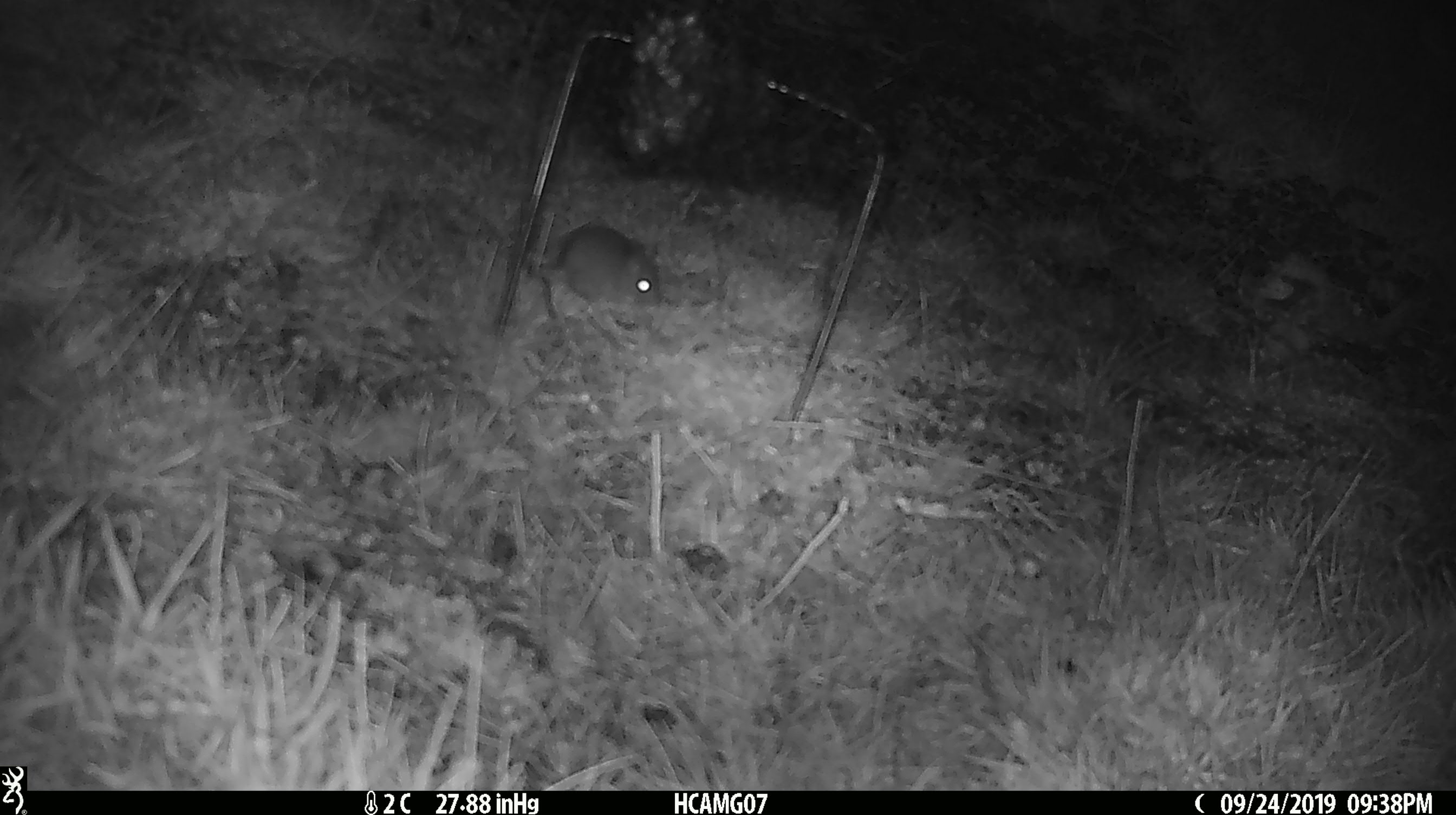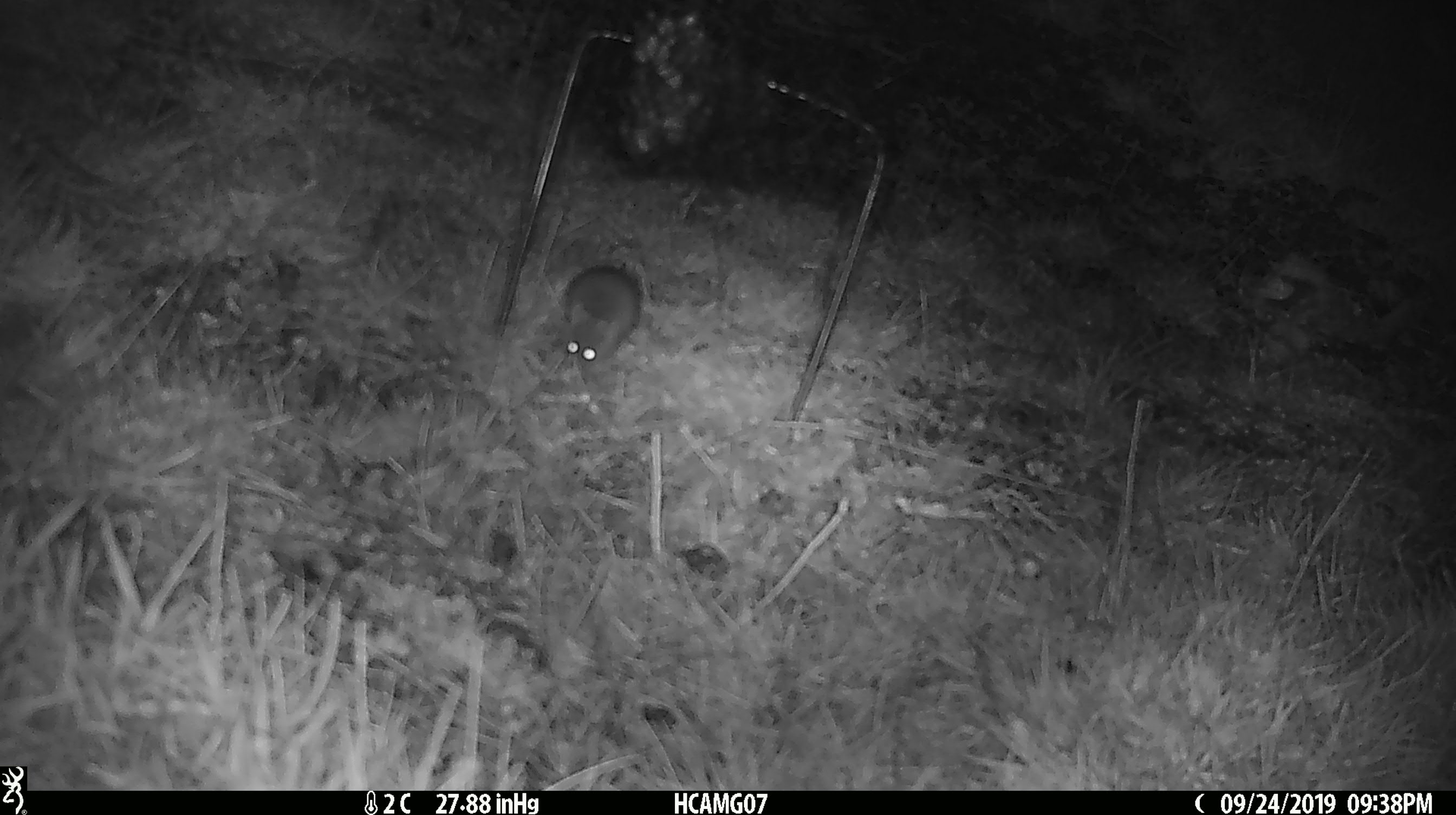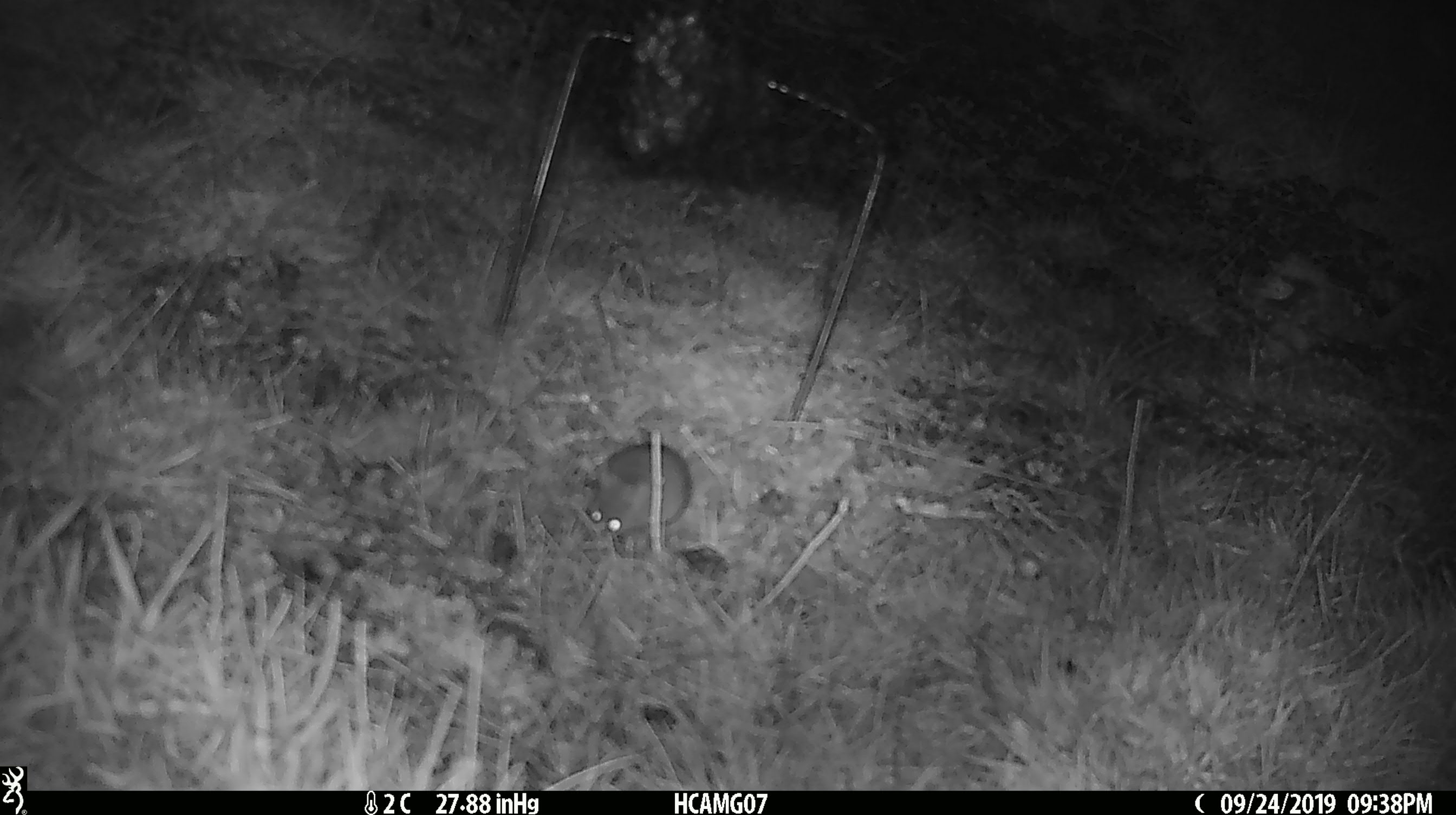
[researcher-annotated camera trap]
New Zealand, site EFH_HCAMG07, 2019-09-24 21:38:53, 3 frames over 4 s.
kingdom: Animalia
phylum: Chordata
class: Mammalia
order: Rodentia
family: Muridae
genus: Mus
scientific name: Mus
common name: mouse